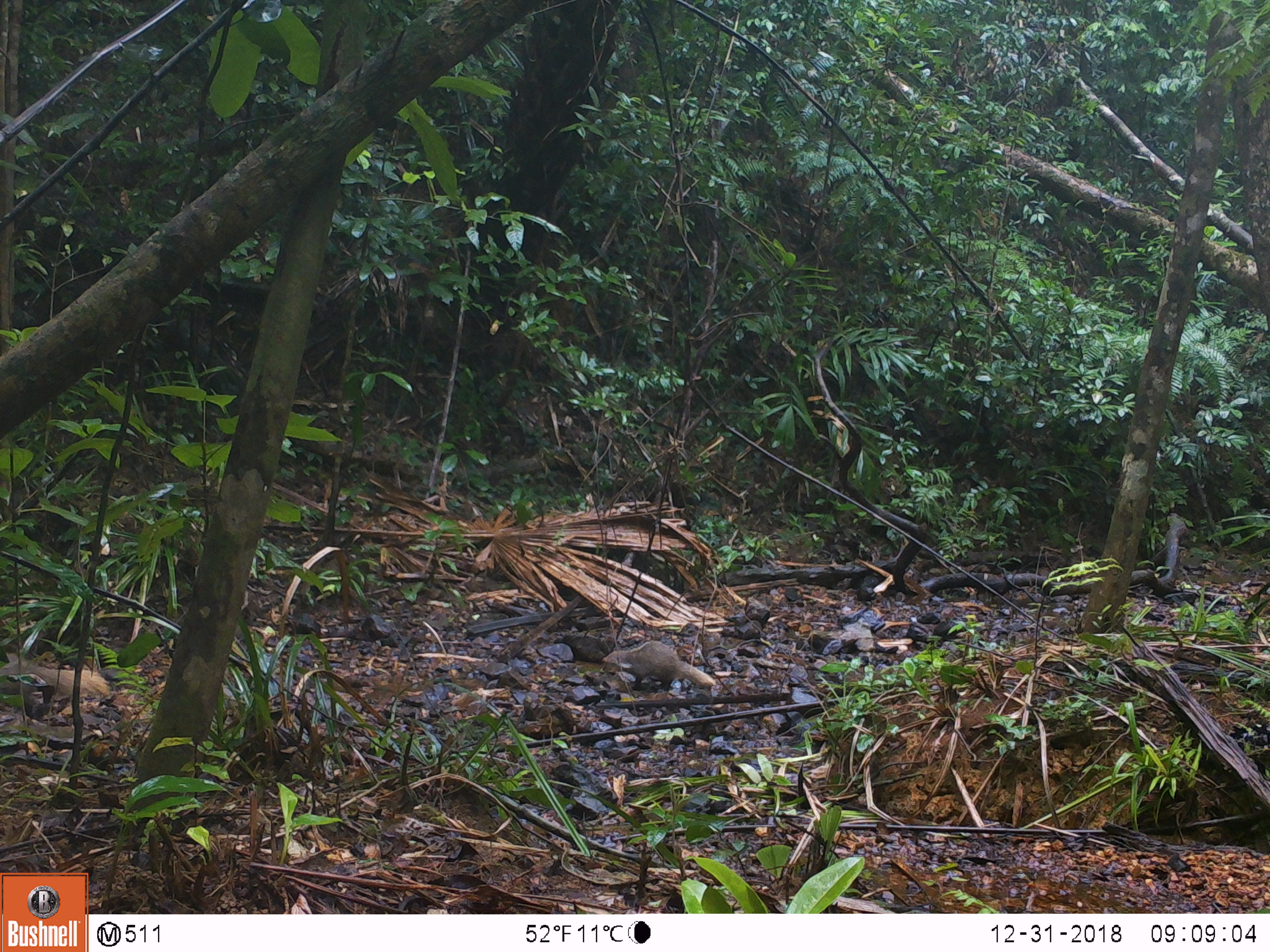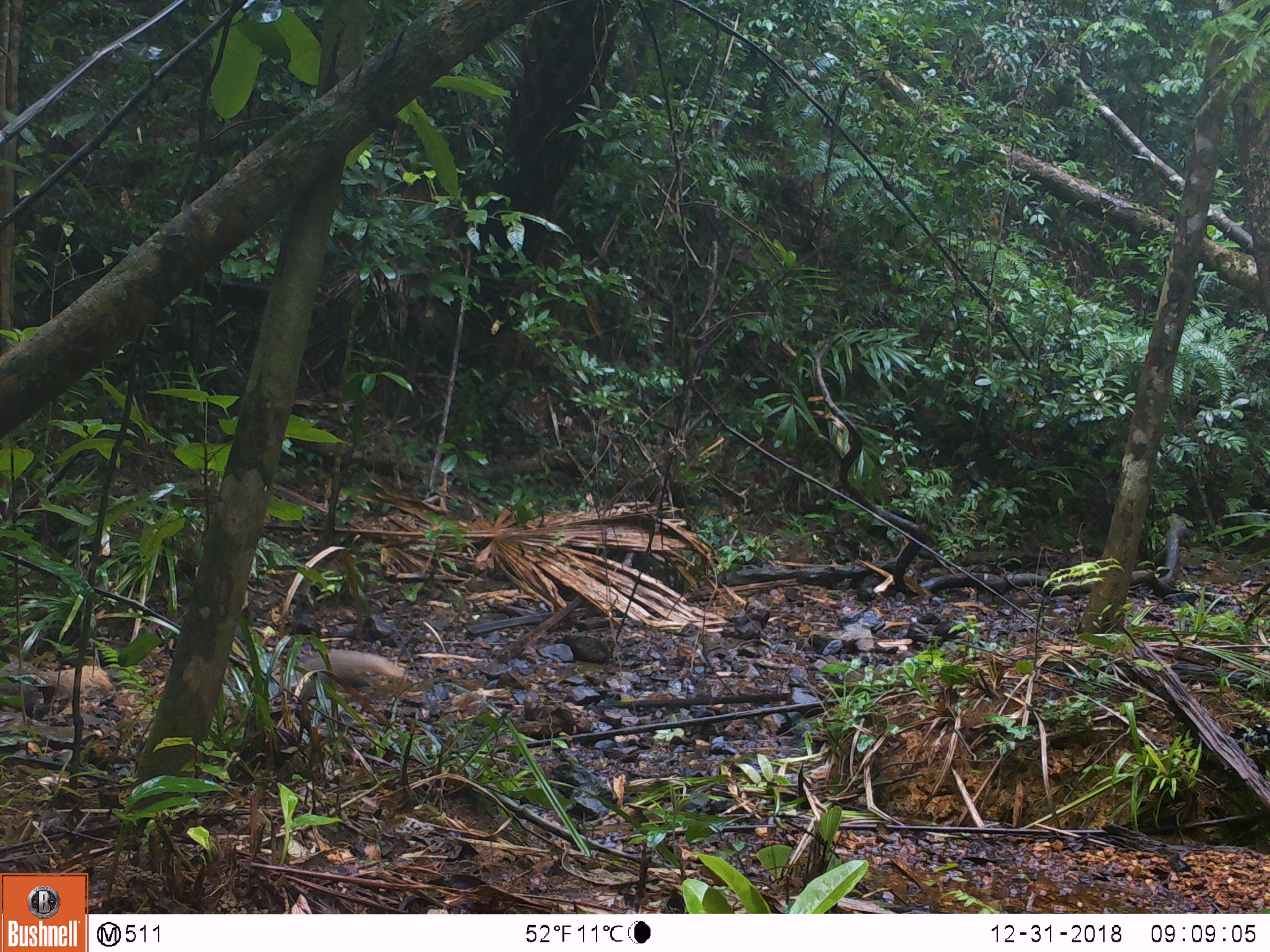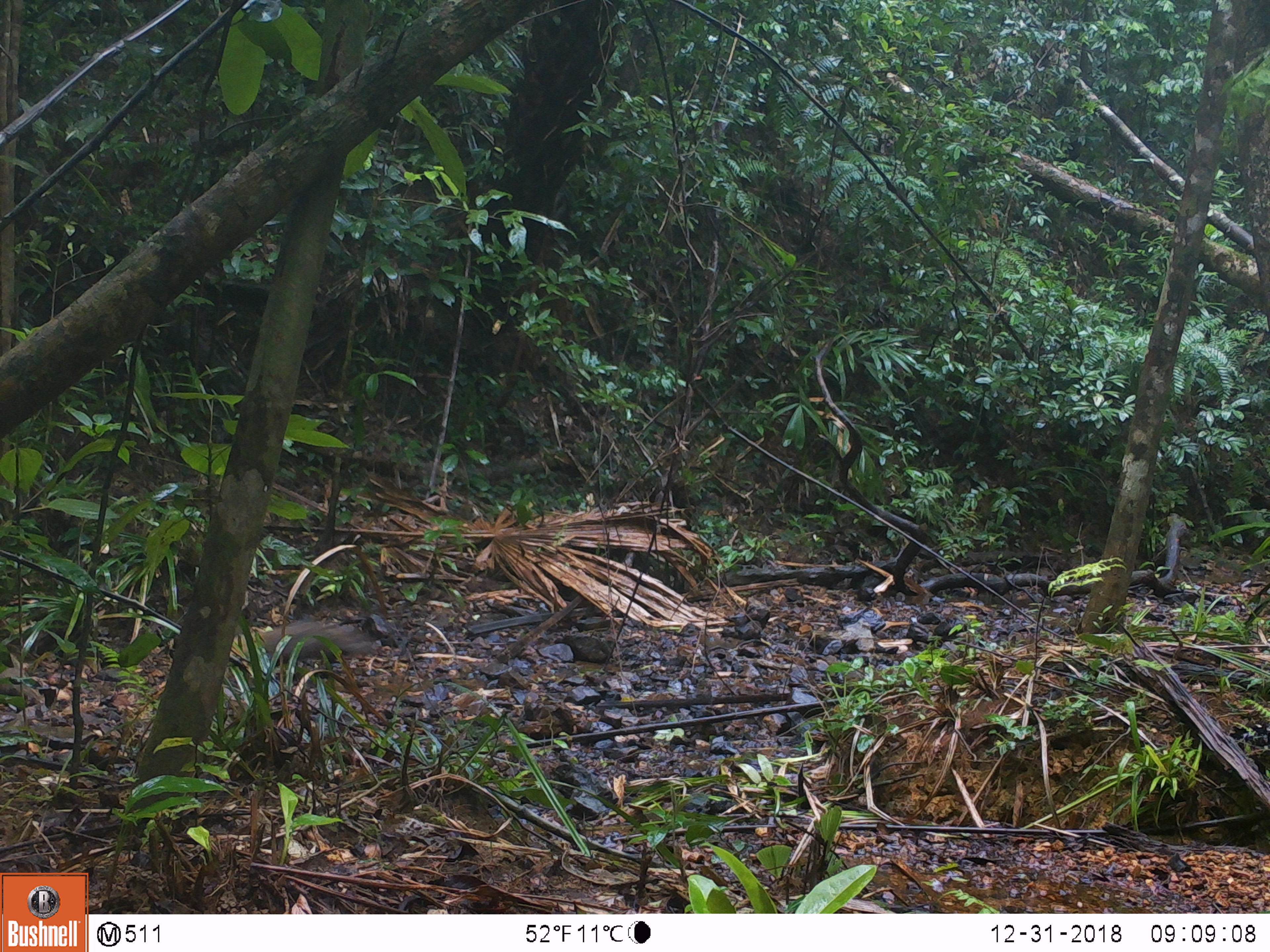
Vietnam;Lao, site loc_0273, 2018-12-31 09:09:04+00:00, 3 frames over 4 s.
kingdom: Animalia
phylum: Chordata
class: Mammalia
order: Carnivora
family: Herpestidae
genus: Urva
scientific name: Urva urva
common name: crab-eating mongoose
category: crab eating mongoose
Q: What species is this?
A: Crab eating mongoose (crab-eating mongoose) (Urva urva).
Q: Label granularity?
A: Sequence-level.